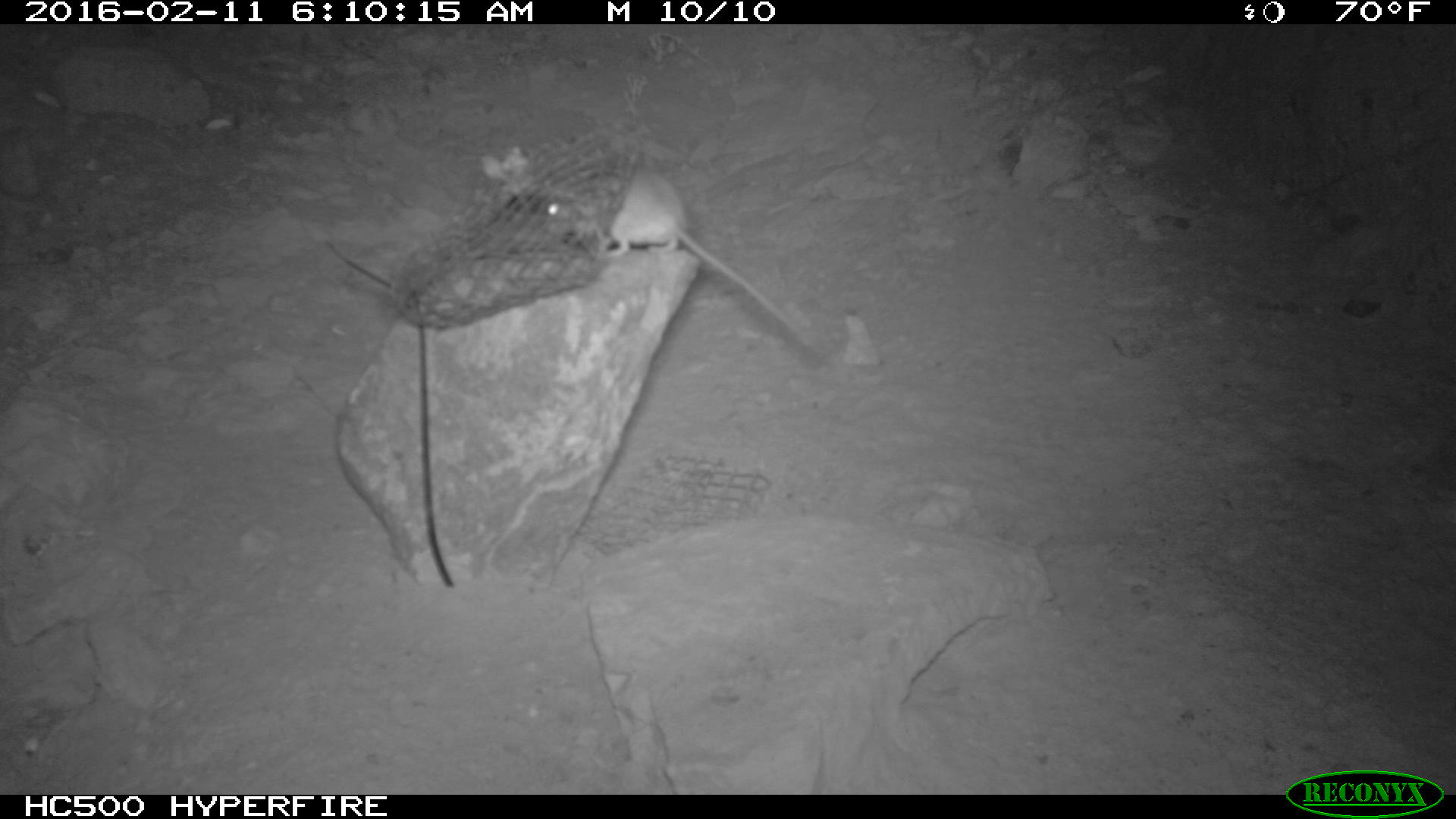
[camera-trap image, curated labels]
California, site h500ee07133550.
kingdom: Animalia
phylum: Chordata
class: Mammalia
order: Rodentia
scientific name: Rodentia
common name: rodent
Rodent (Rodentia).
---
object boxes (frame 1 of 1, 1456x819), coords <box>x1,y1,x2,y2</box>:
rodent: <box>542,165,812,350</box>